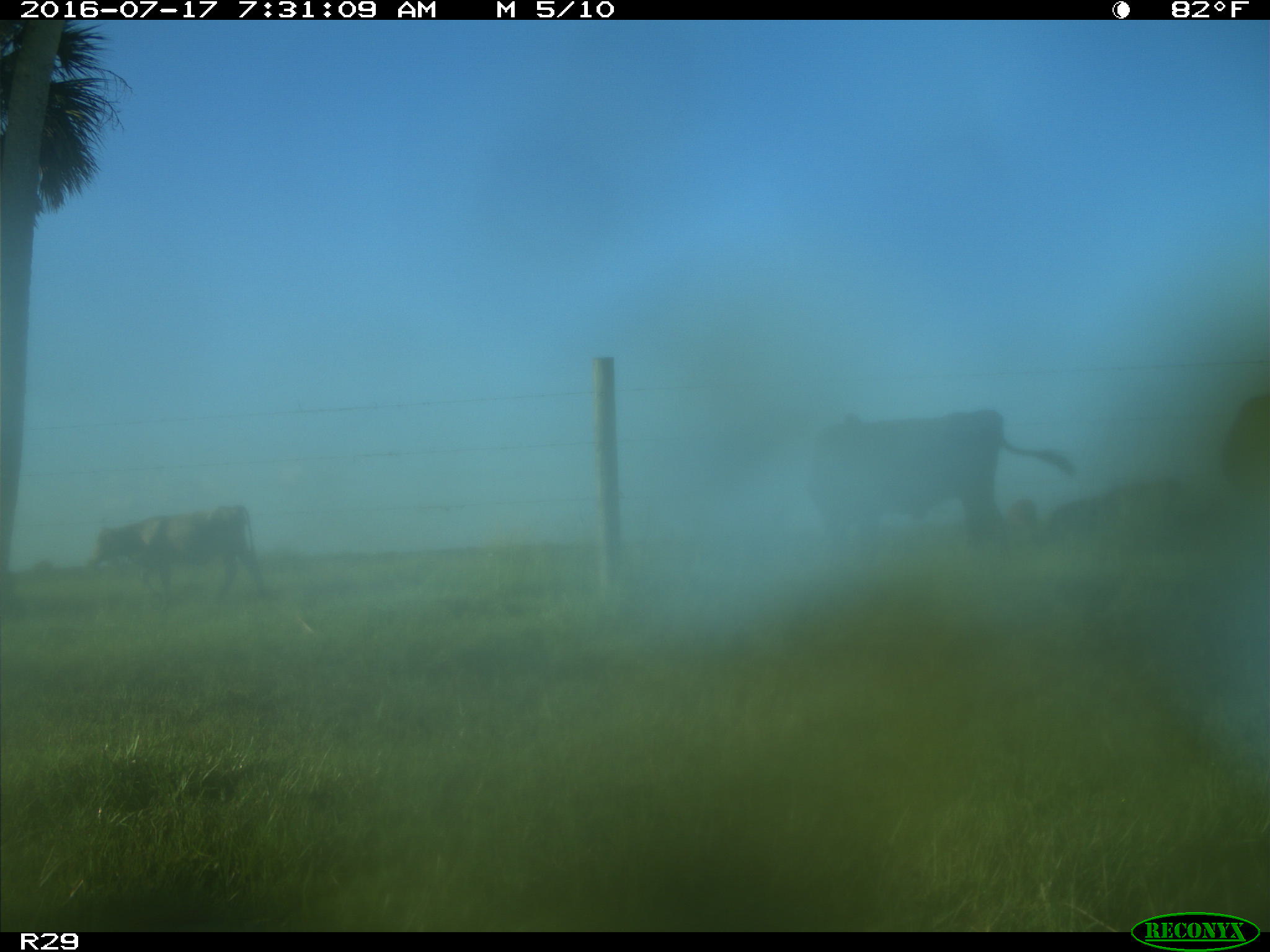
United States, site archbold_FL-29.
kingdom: Animalia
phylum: Chordata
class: Mammalia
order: Artiodactyla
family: Bovidae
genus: Bos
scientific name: Bos taurus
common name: domestic cow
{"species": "Bos taurus (domestic cow)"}